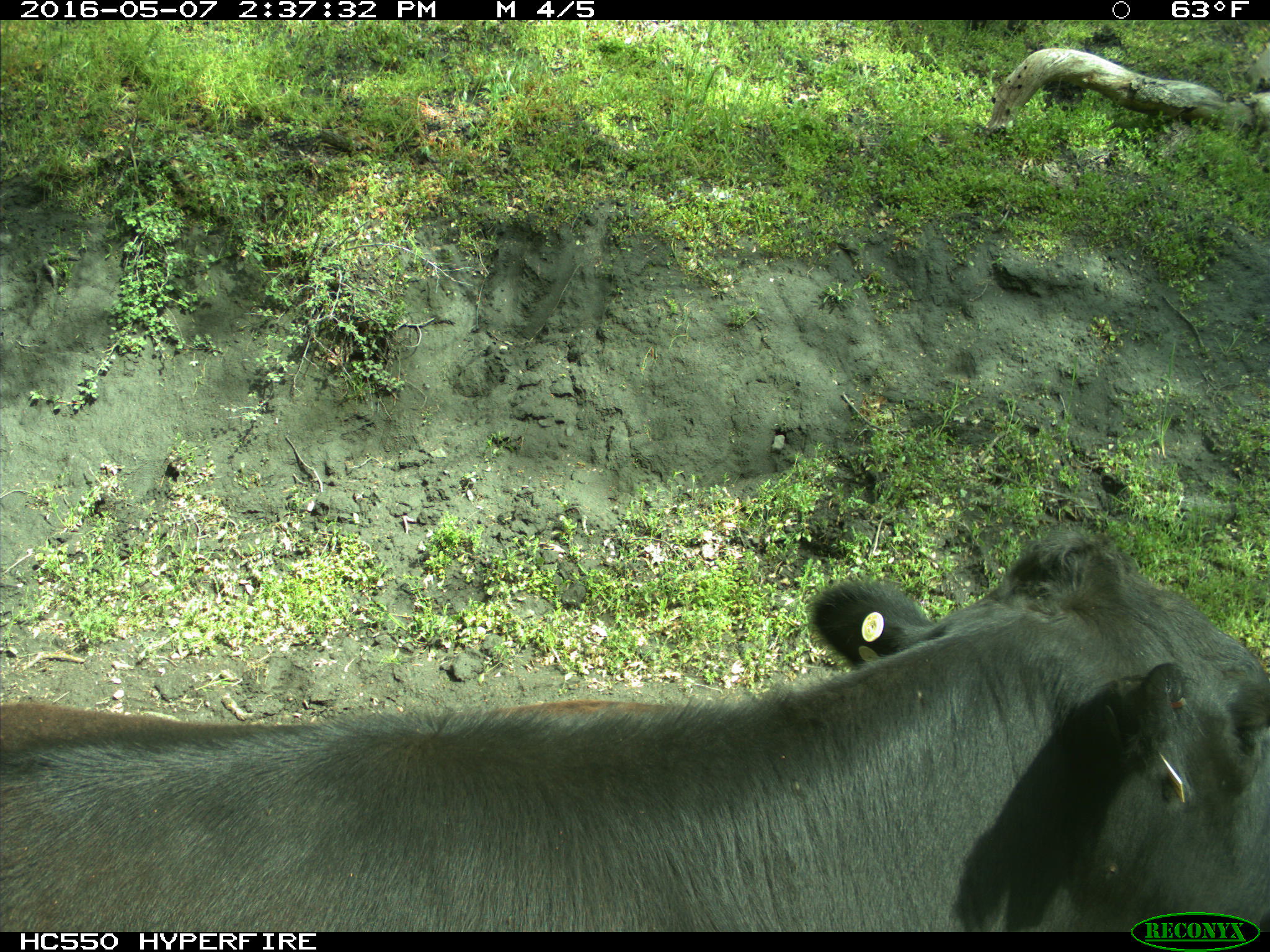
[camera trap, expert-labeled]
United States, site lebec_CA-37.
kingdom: Animalia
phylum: Chordata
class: Mammalia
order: Artiodactyla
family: Bovidae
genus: Bos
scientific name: Bos taurus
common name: domestic cow